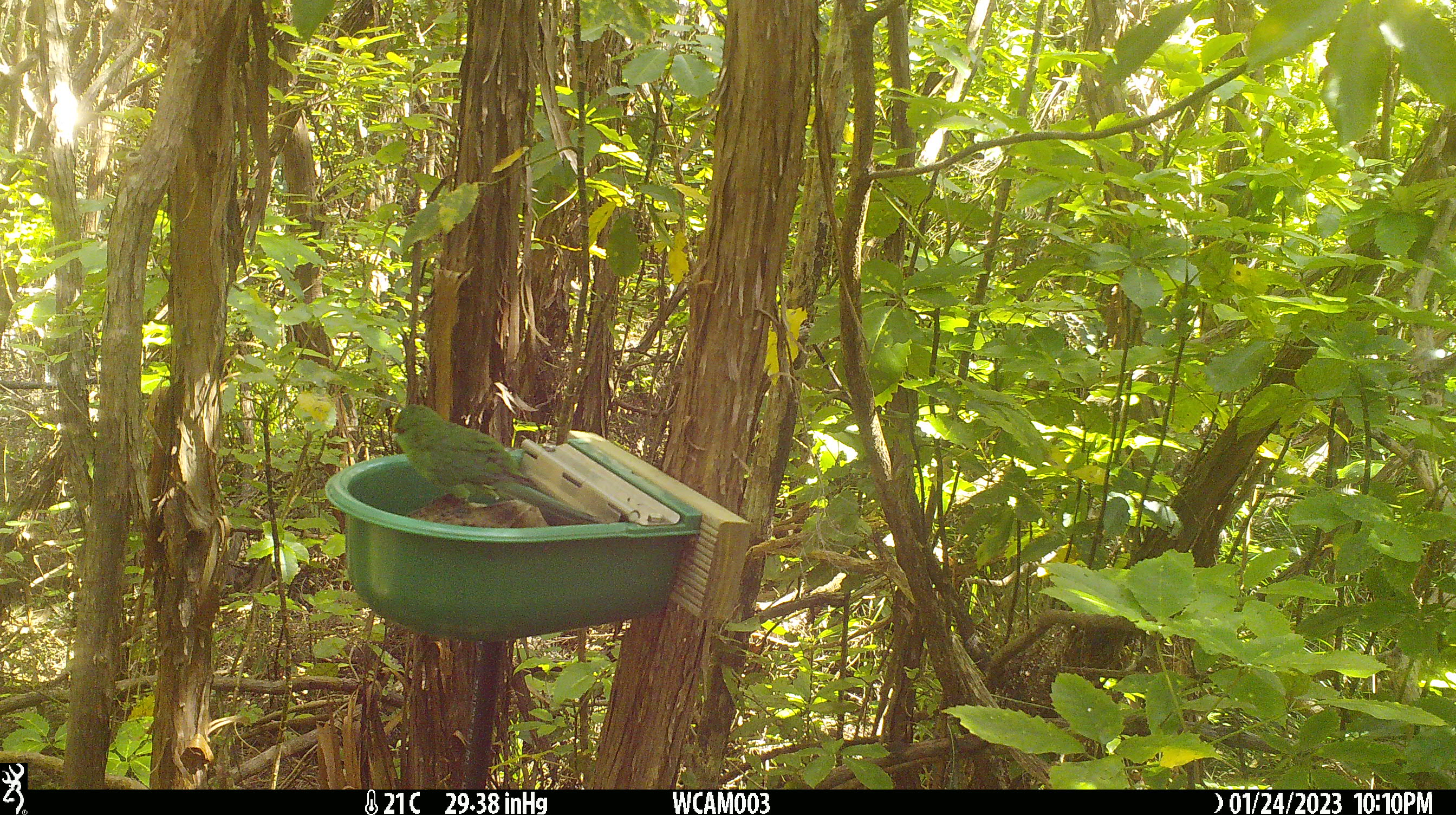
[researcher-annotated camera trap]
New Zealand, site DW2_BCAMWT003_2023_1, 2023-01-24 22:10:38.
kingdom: Animalia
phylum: Chordata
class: Aves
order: Psittaciformes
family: Psittaculidae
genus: Cyanoramphus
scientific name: Cyanoramphus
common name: parakeet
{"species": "parakeet (Cyanoramphus)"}